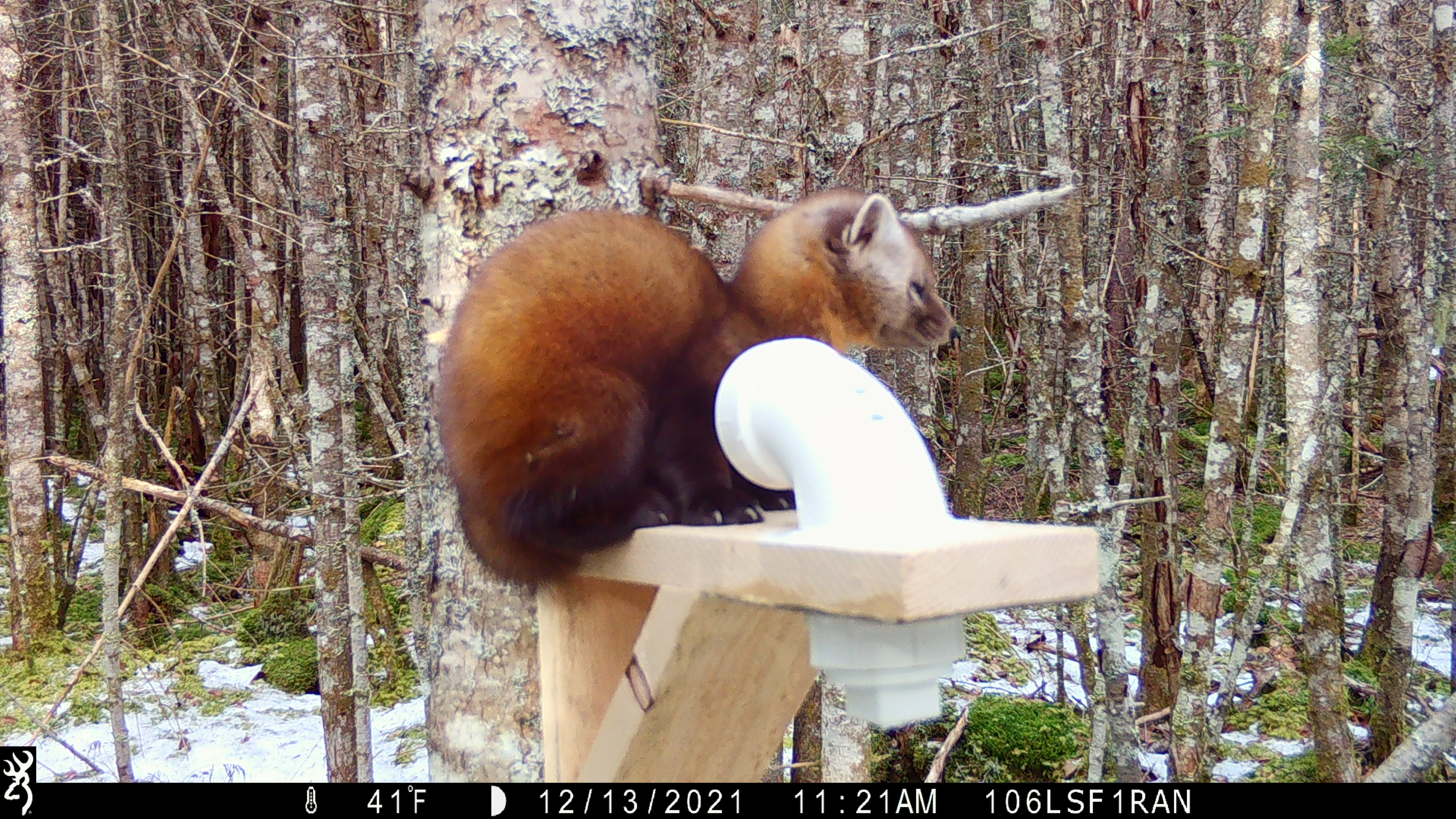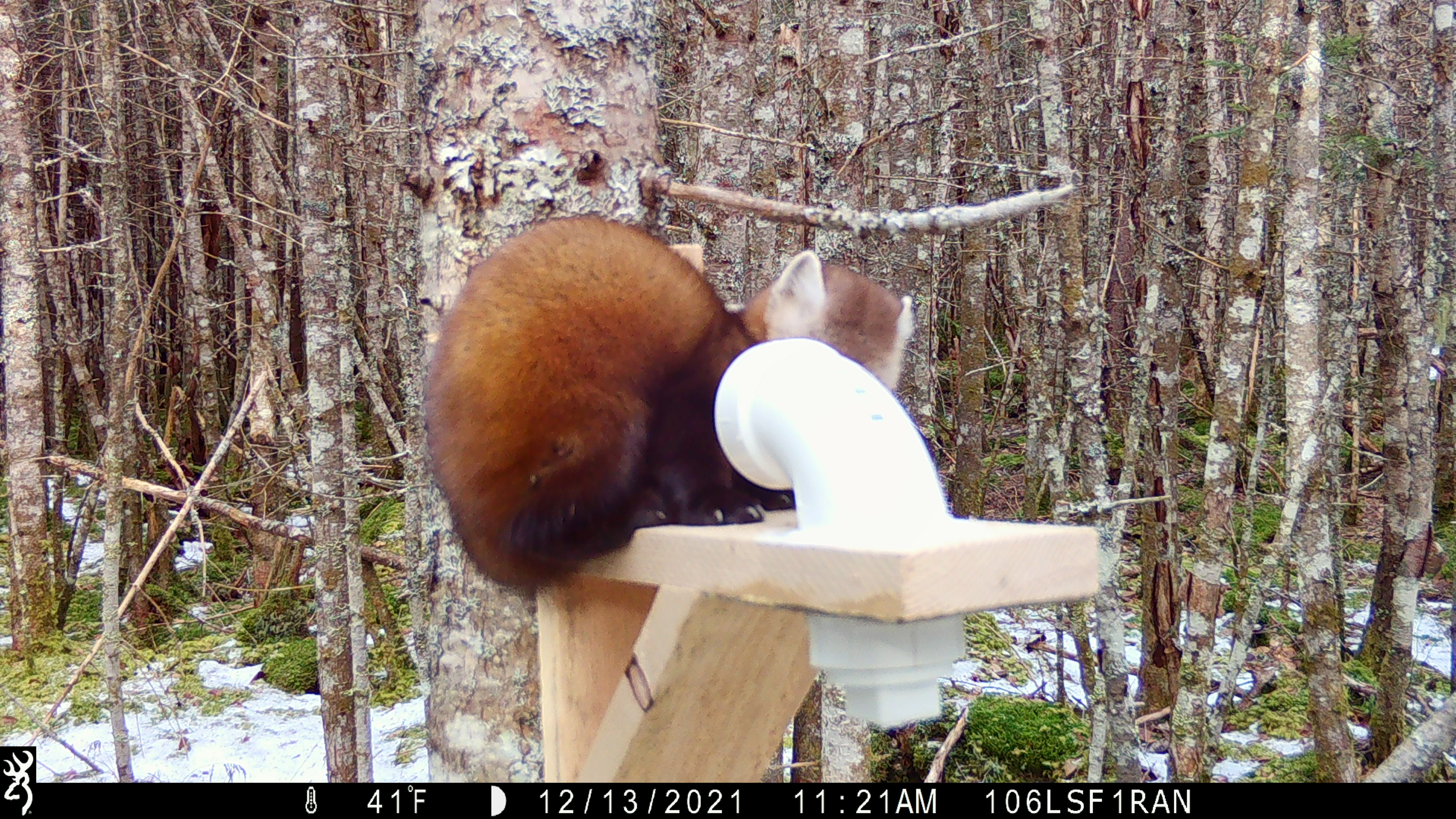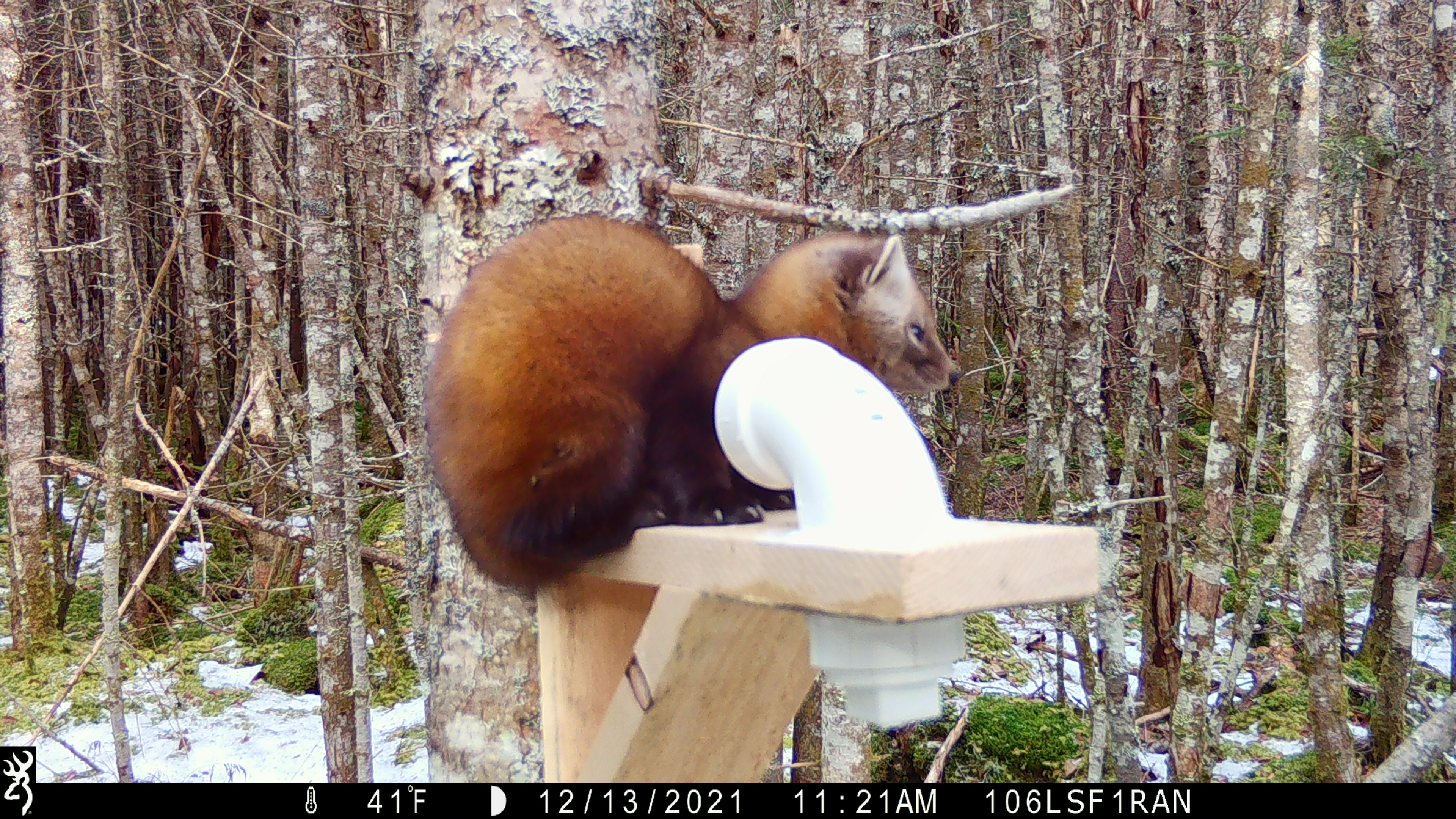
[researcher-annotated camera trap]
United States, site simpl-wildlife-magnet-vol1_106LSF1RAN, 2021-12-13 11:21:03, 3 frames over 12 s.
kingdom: Animalia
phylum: Chordata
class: Mammalia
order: Carnivora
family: Mustelidae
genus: Martes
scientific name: Martes americana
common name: american marten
American marten (Martes americana).